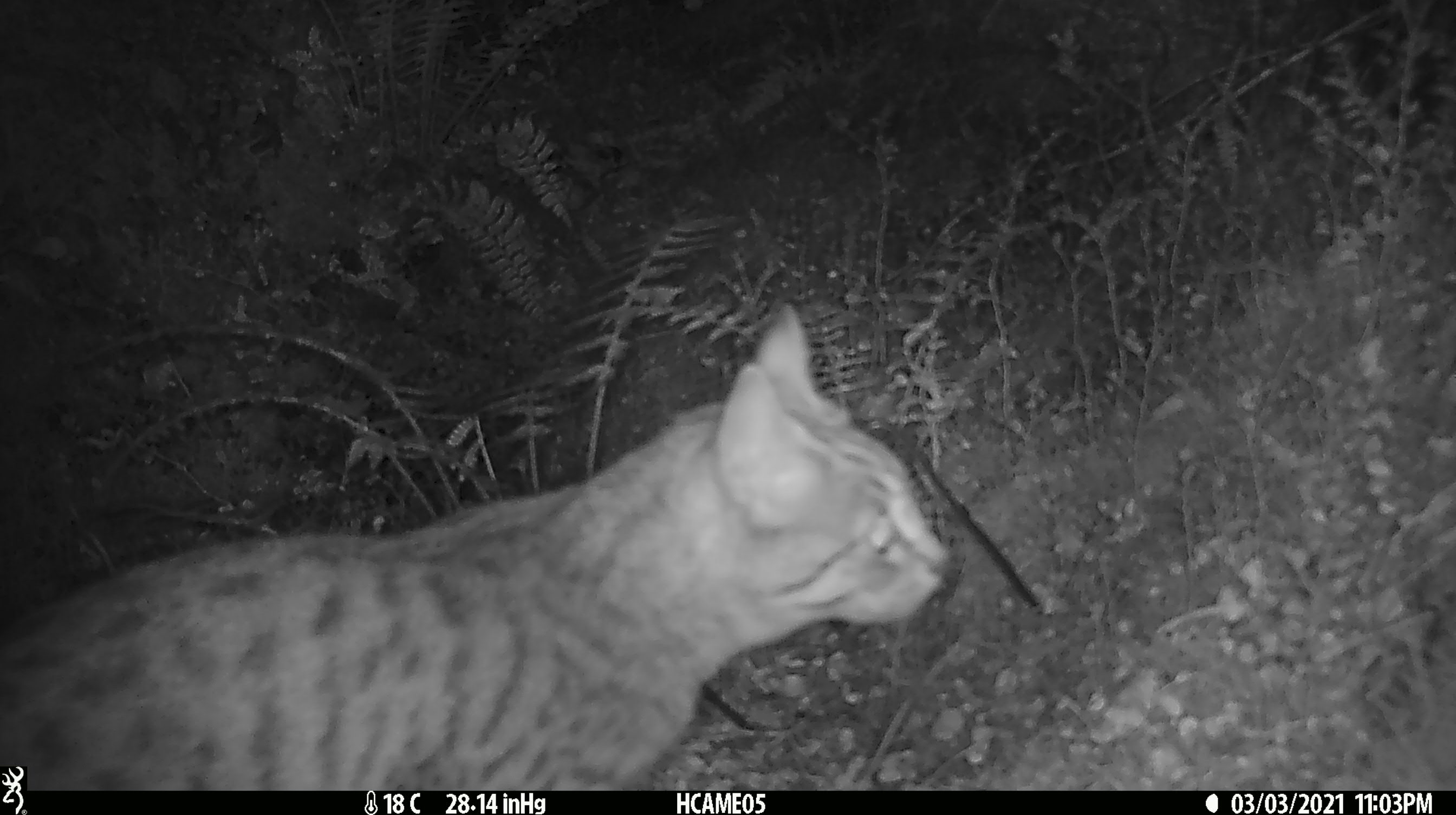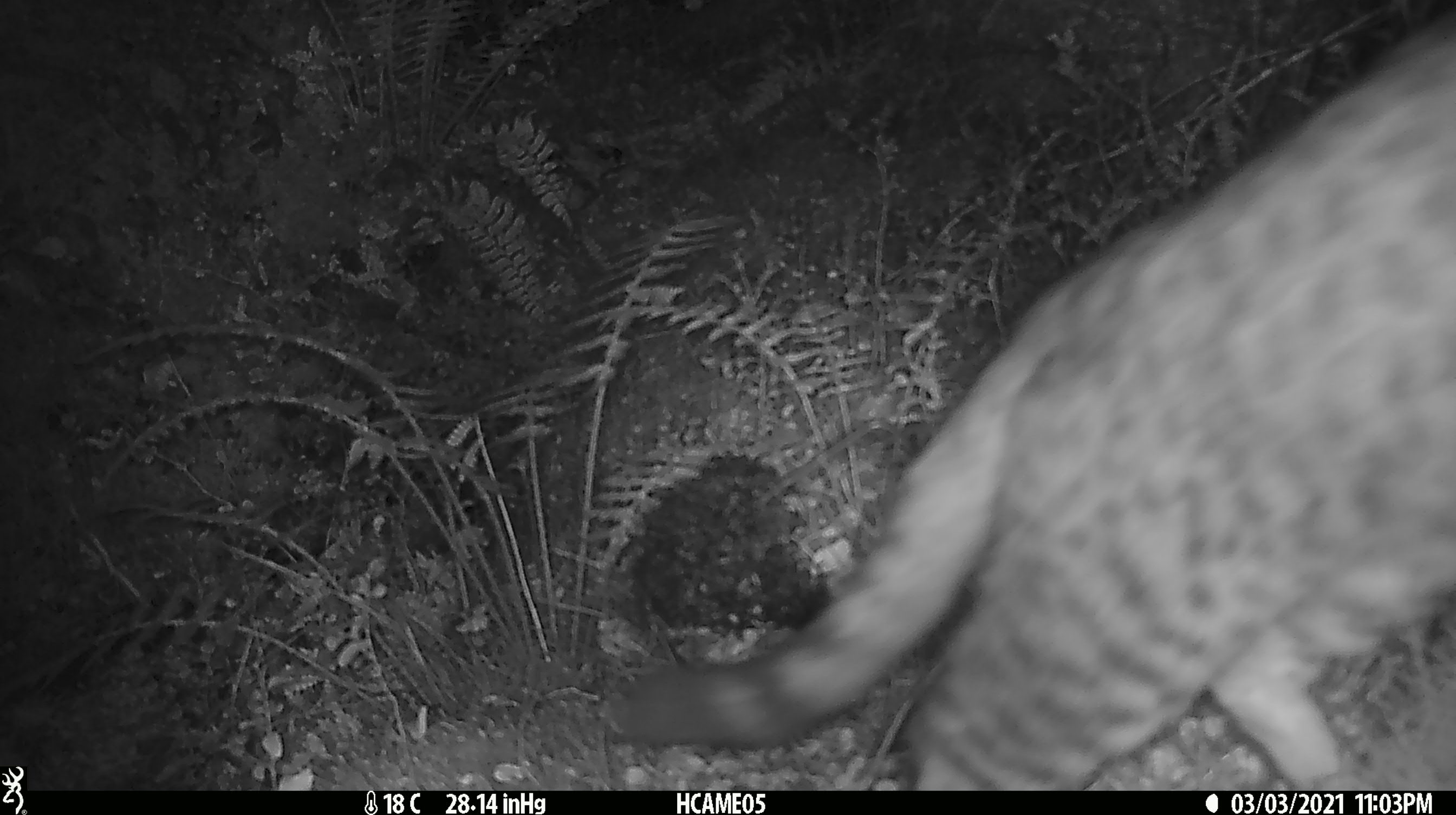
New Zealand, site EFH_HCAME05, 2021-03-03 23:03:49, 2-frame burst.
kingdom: Animalia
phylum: Chordata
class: Mammalia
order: Carnivora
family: Felidae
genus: Felis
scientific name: Felis catus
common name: domestic cat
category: cat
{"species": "cat (domestic cat) (Felis catus)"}